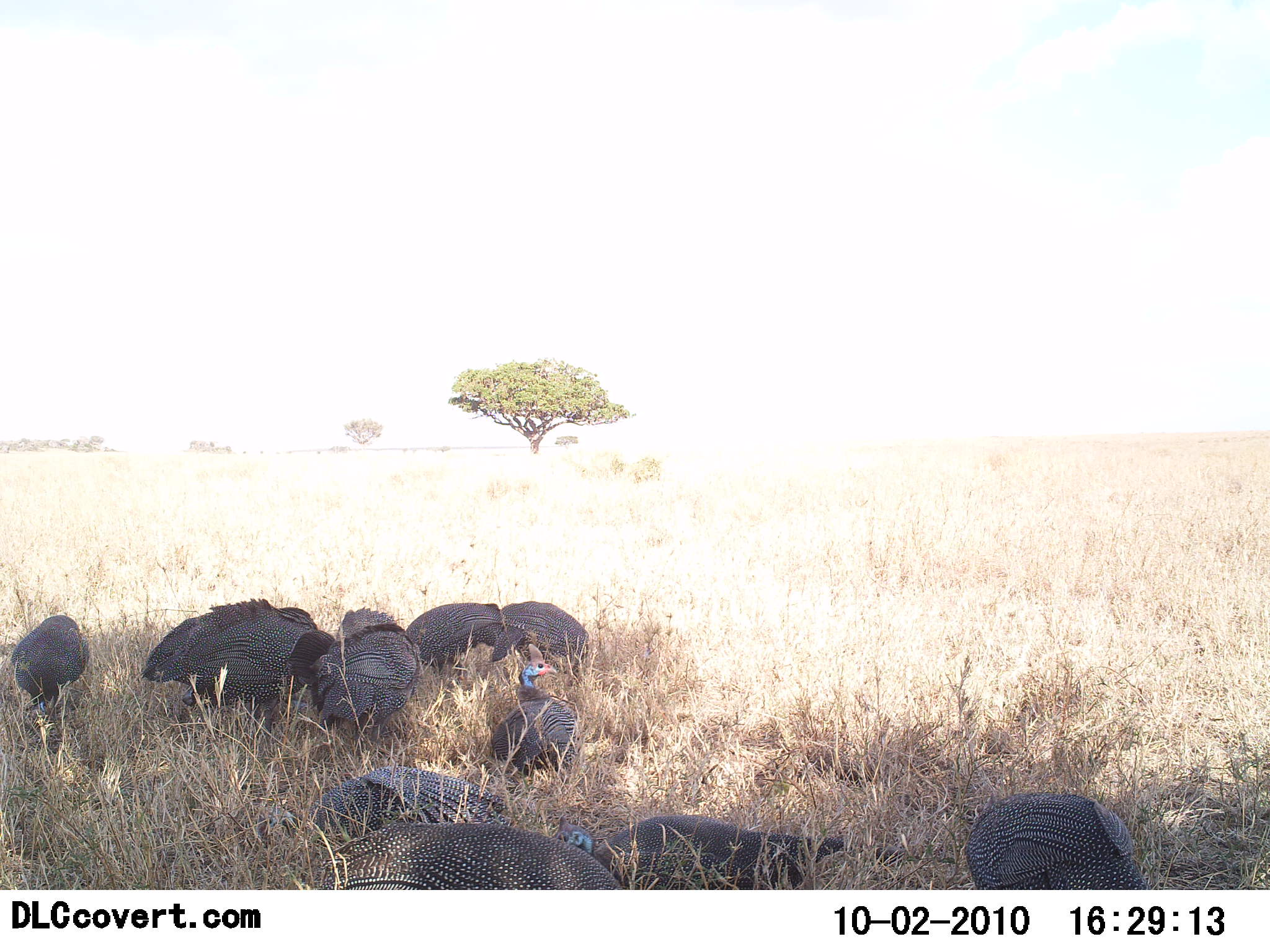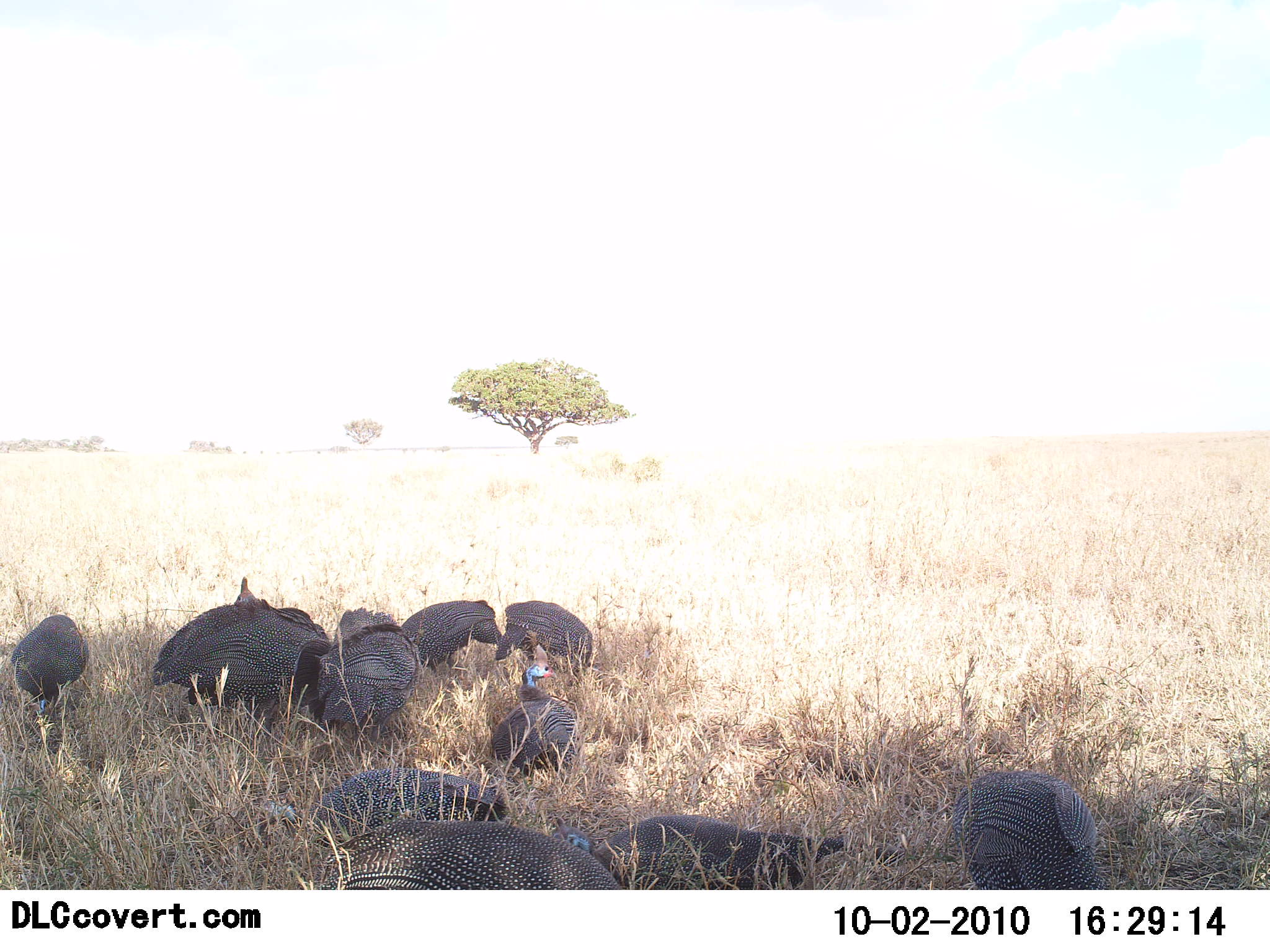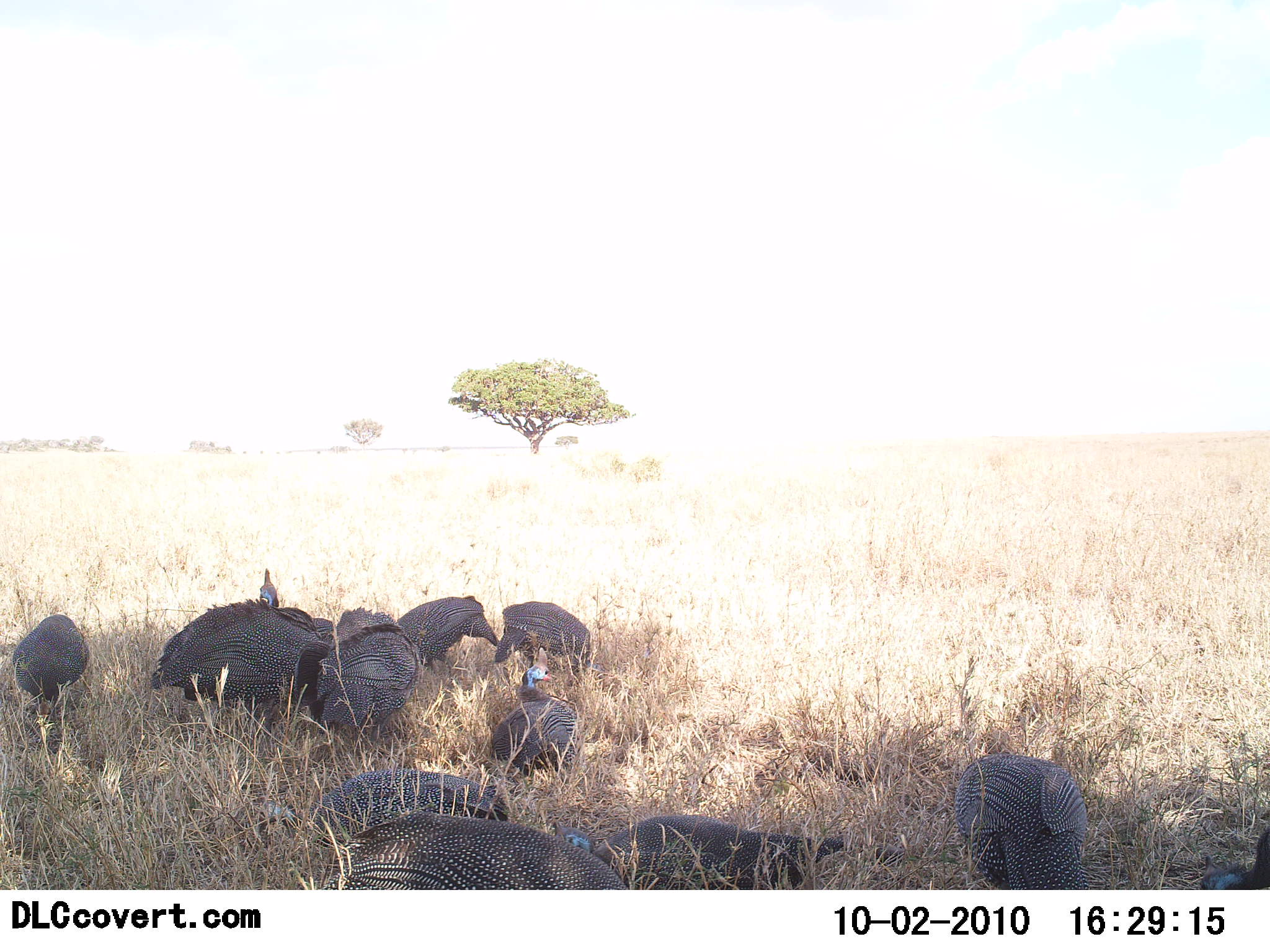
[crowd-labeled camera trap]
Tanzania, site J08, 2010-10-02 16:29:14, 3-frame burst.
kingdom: Animalia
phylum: Chordata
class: Aves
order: Galliformes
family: Numididae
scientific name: Numididae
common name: guinea fowl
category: guineafowl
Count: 11-50.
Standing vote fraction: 62%.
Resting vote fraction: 54%.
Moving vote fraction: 23%.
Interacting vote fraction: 23%.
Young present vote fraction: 0%.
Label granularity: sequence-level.